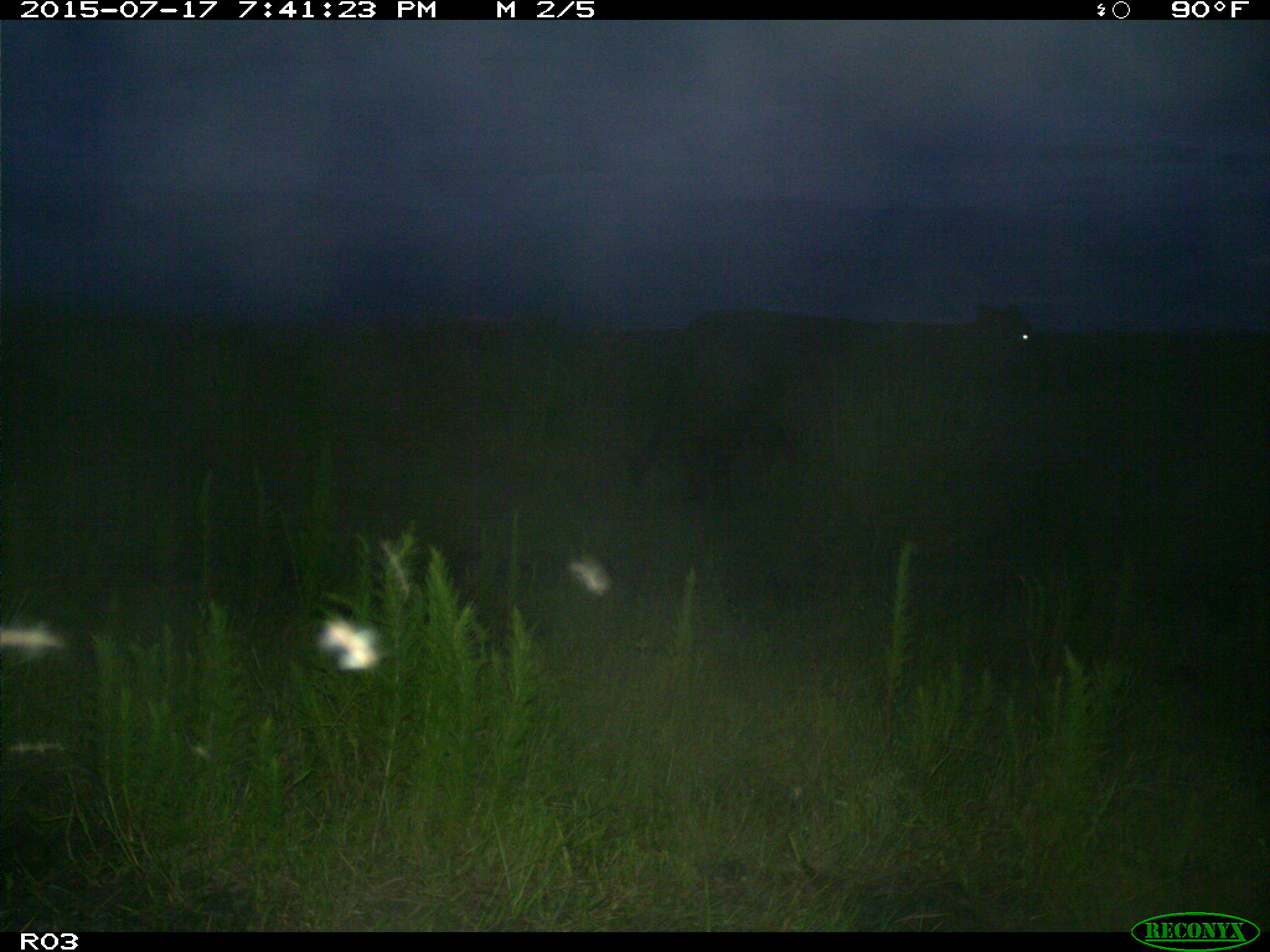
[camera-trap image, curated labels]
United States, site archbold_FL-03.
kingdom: Animalia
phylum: Chordata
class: Mammalia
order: Artiodactyla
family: Bovidae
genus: Bos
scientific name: Bos taurus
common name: domestic cow